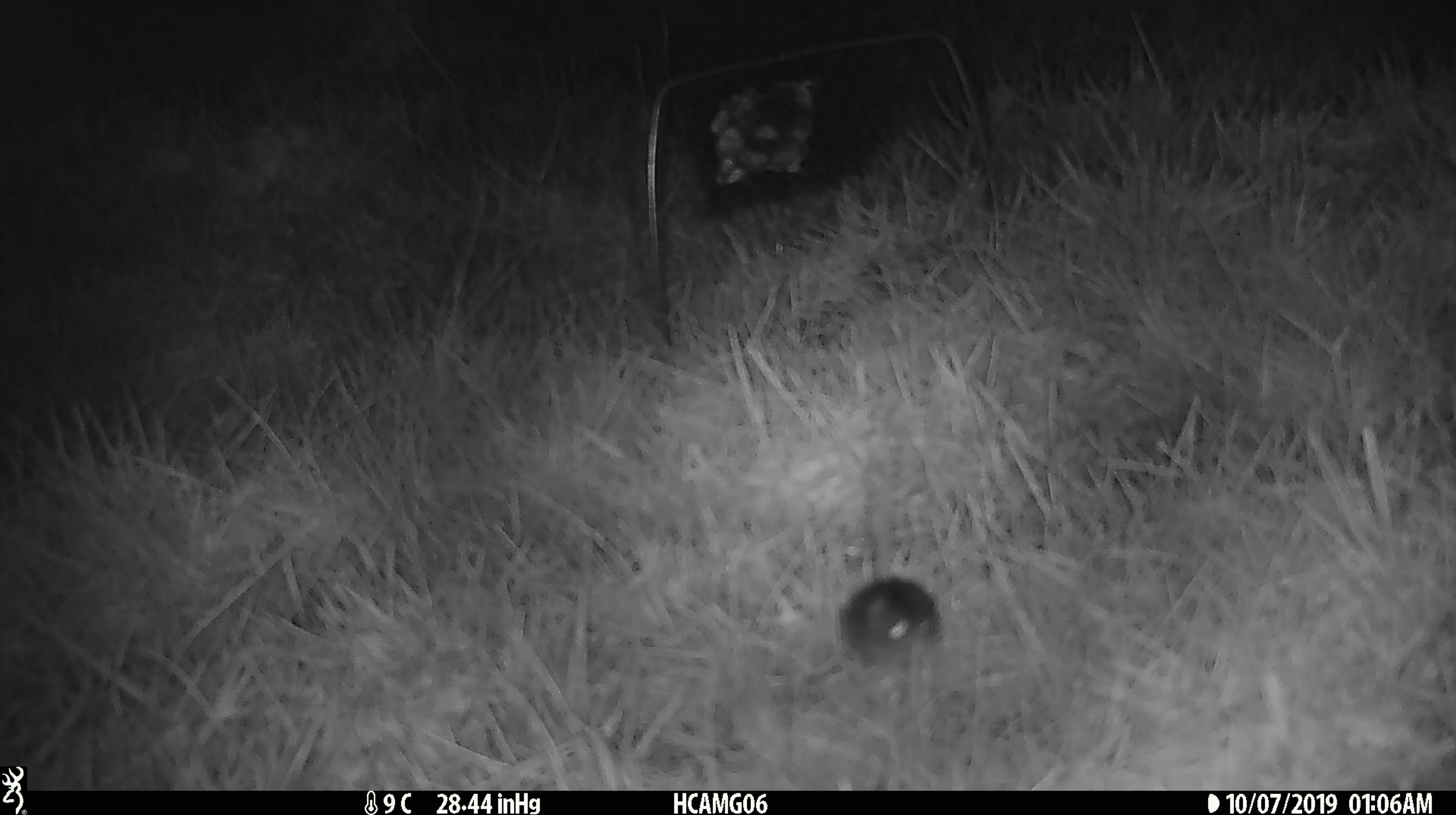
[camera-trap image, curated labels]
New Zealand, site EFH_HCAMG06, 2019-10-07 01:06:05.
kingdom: Animalia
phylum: Chordata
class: Mammalia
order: Rodentia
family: Muridae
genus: Mus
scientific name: Mus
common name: mouse